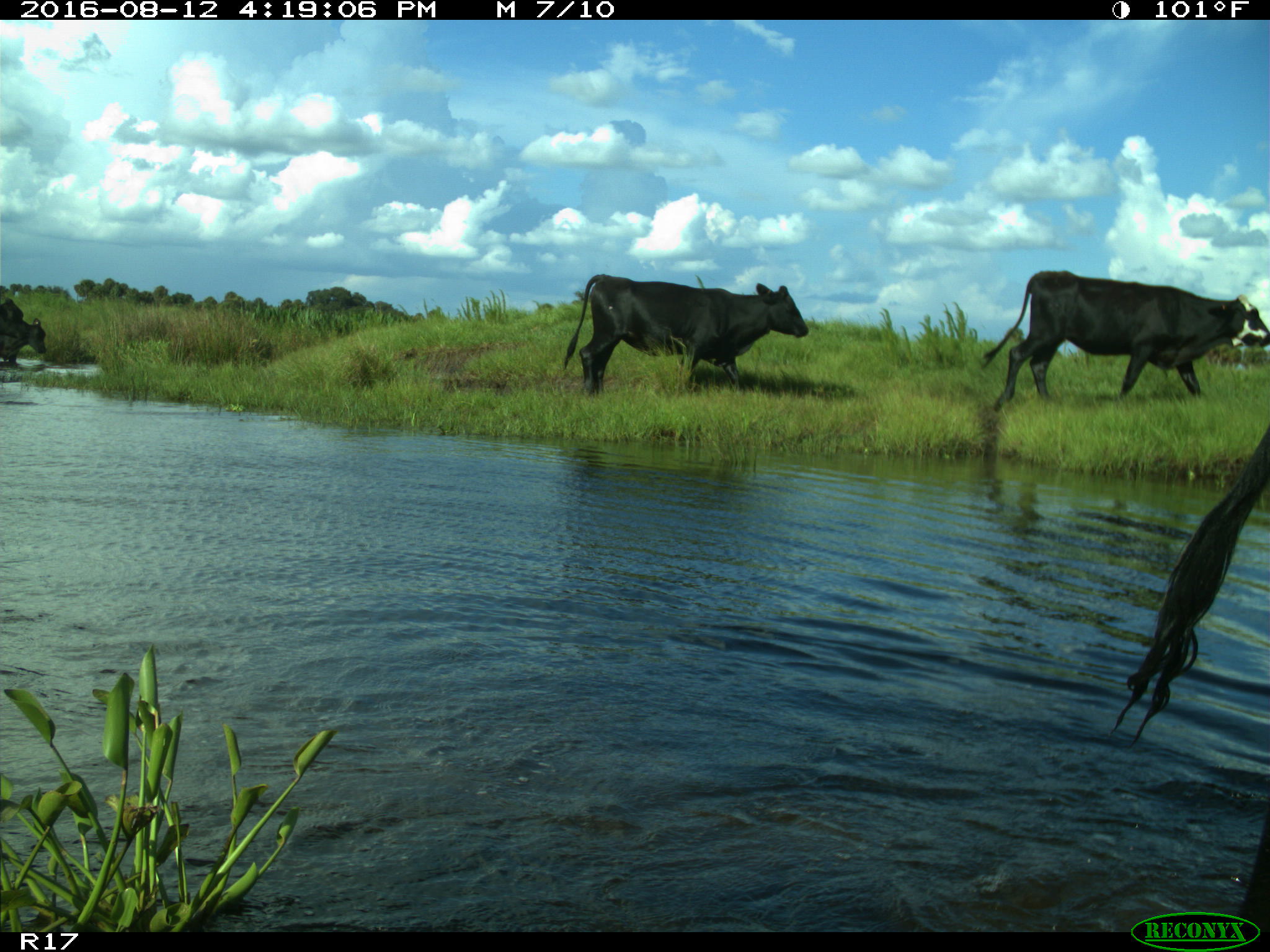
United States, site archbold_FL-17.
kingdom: Animalia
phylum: Chordata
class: Mammalia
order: Artiodactyla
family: Bovidae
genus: Bos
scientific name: Bos taurus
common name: domestic cow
Bos taurus (domestic cow).